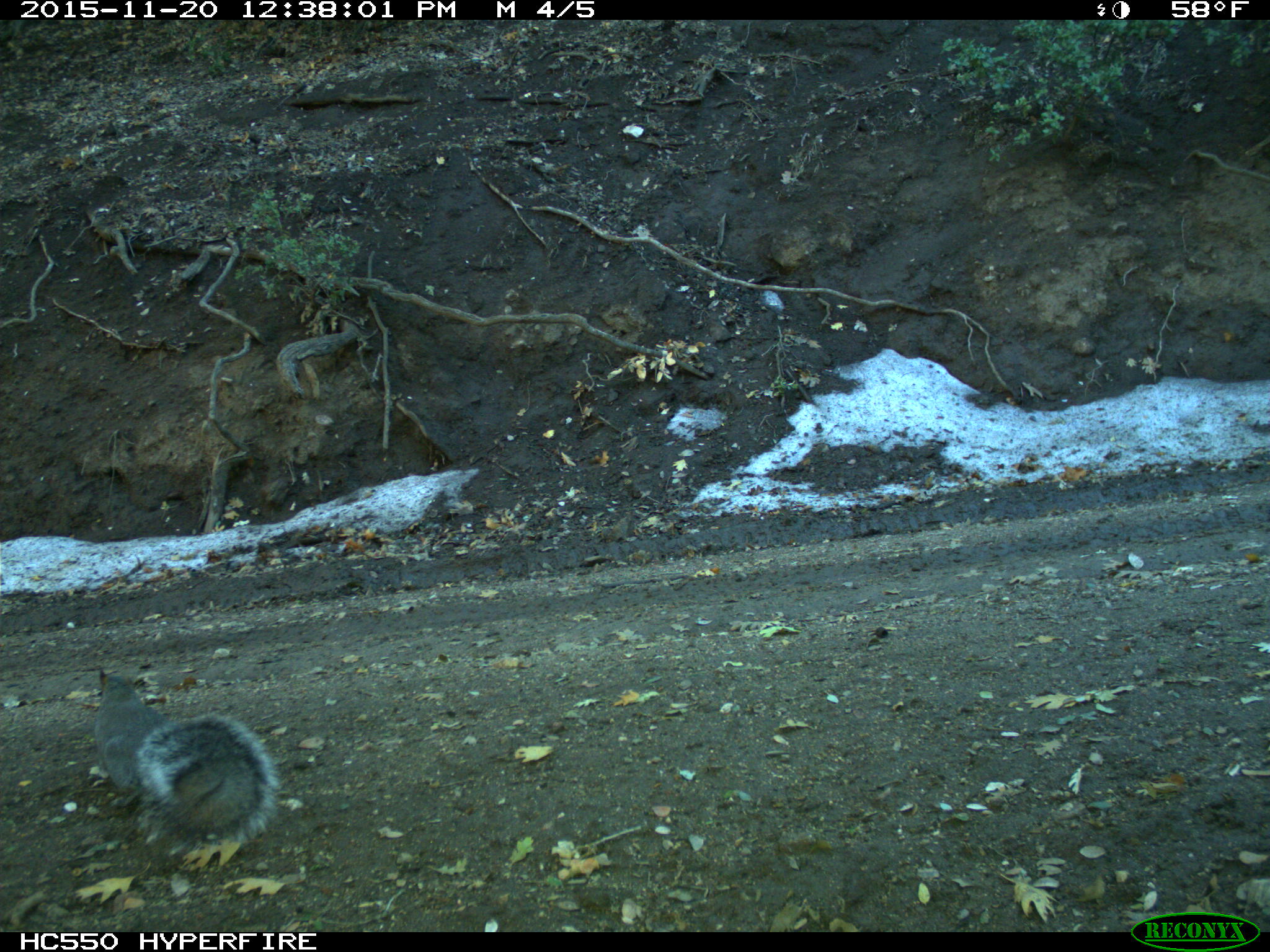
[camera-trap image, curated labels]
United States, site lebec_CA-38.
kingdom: Animalia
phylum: Chordata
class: Mammalia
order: Rodentia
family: Sciuridae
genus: Sciurus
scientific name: Sciurus carolinensis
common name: eastern gray squirrel